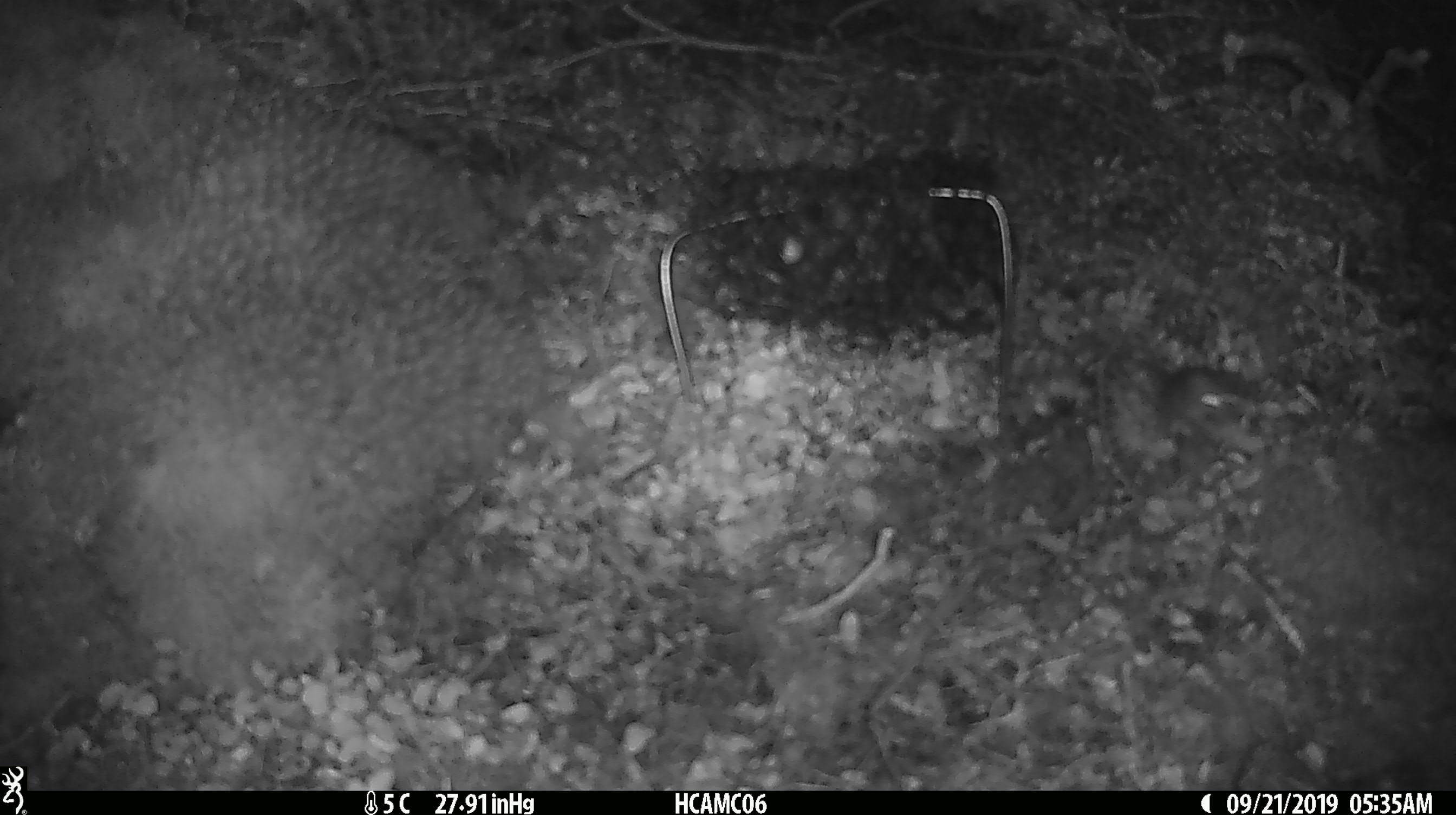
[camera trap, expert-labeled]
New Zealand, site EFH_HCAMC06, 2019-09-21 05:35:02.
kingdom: Animalia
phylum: Chordata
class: Mammalia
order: Rodentia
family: Muridae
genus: Mus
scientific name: Mus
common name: mouse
Mouse (Mus).